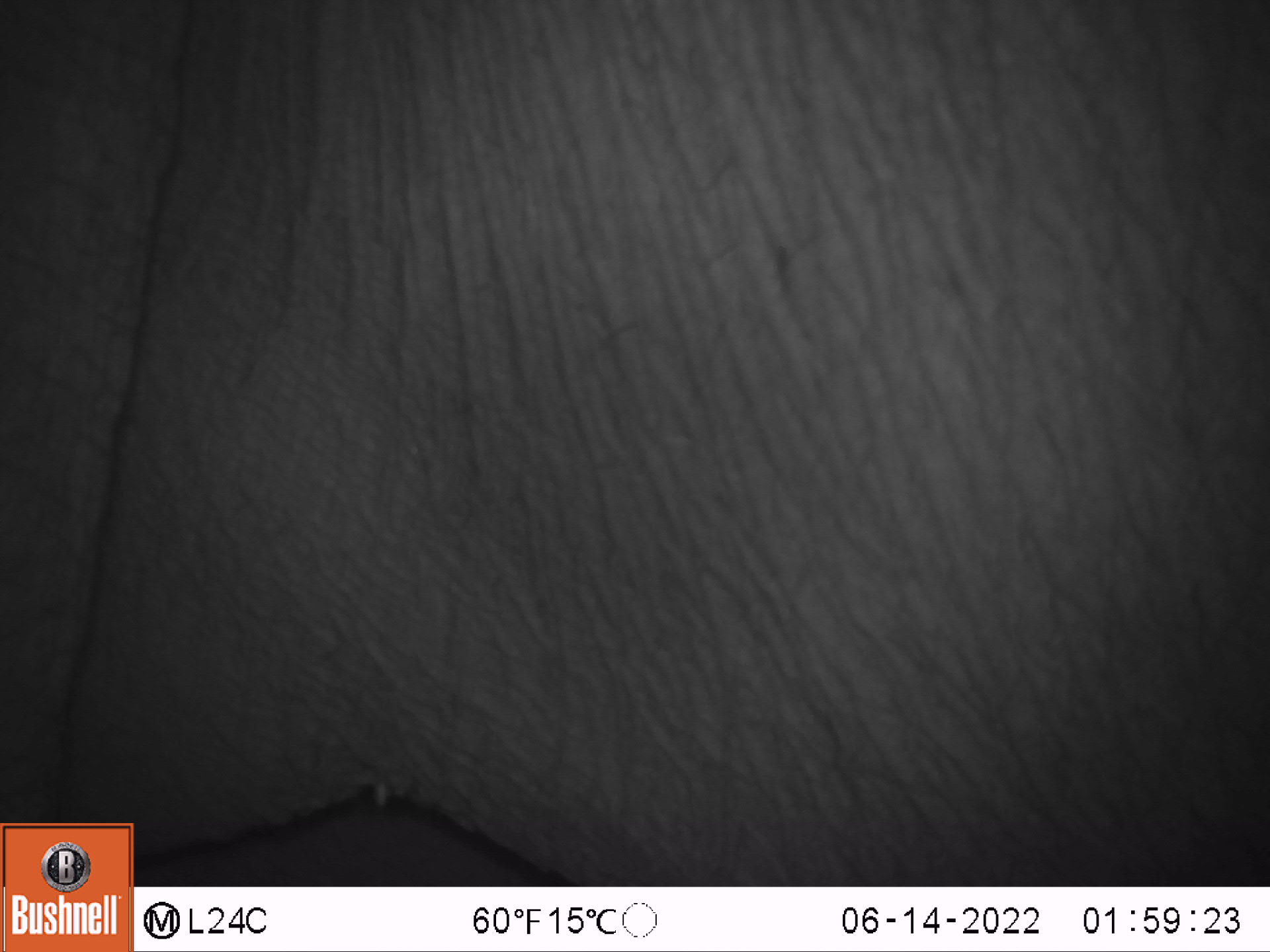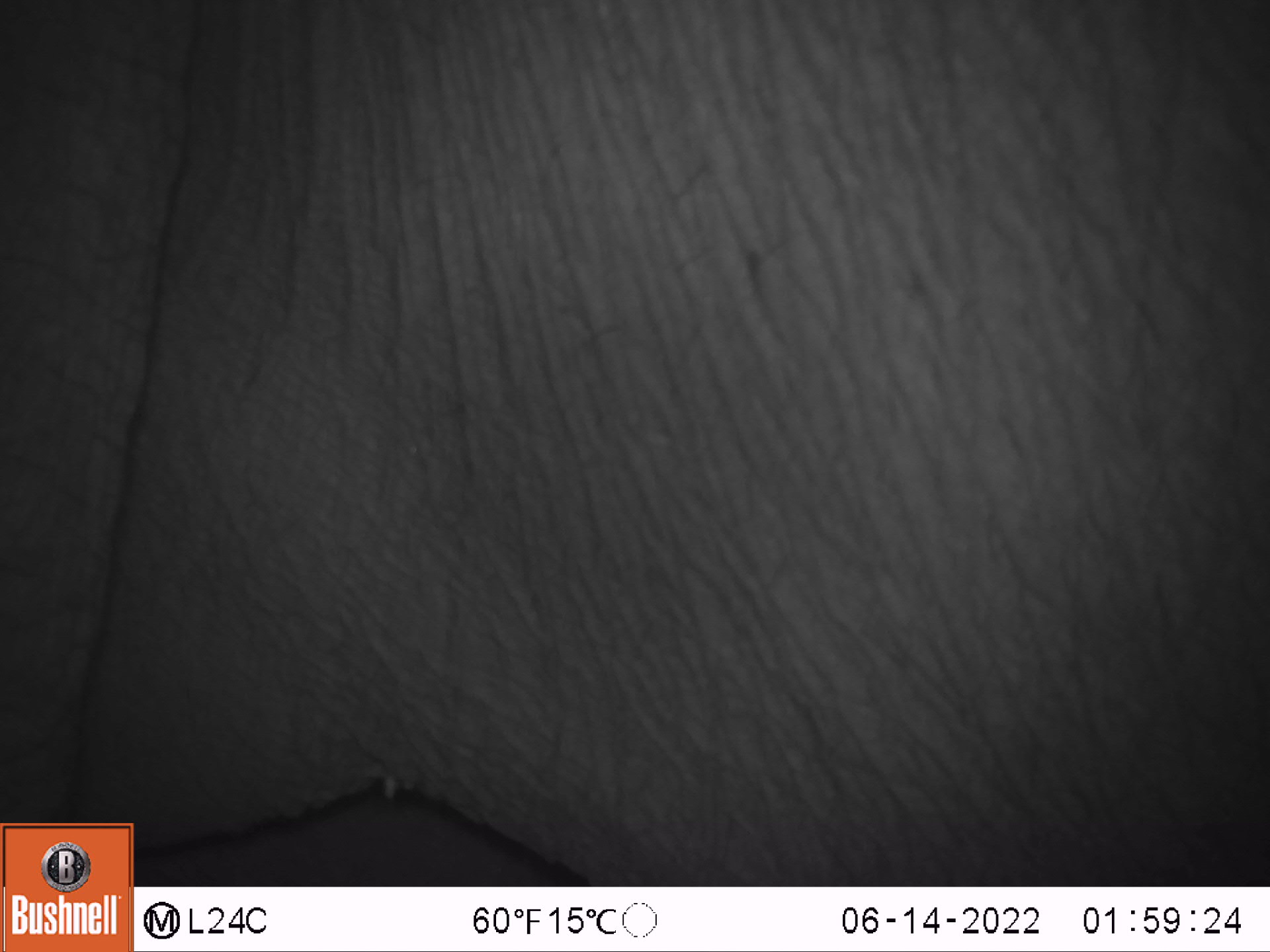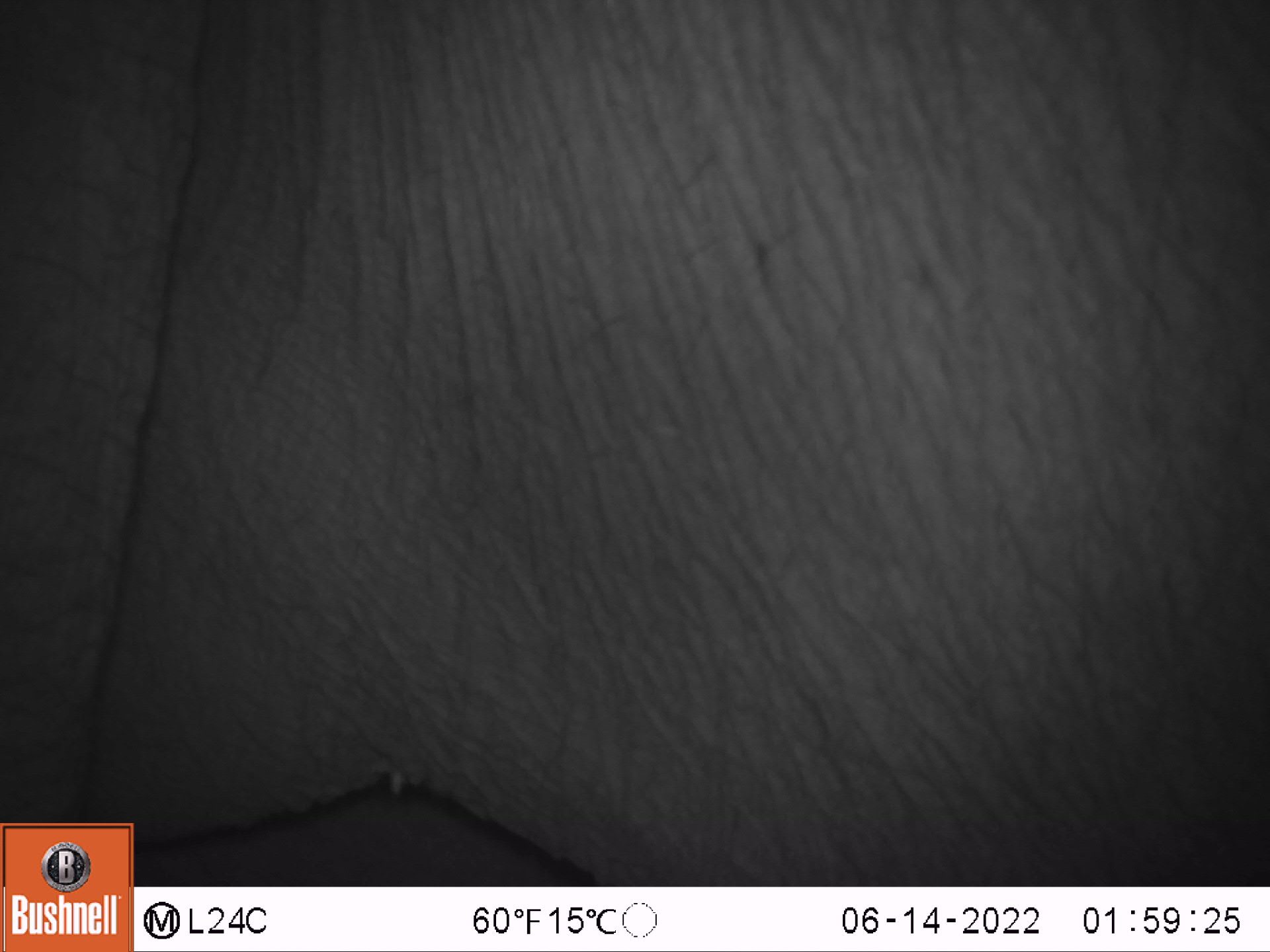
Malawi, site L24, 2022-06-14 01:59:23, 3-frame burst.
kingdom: Animalia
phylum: Chordata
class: Mammalia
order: Proboscidea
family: Elephantidae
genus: Loxodonta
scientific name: Loxodonta africana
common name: african savanna elephant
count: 1